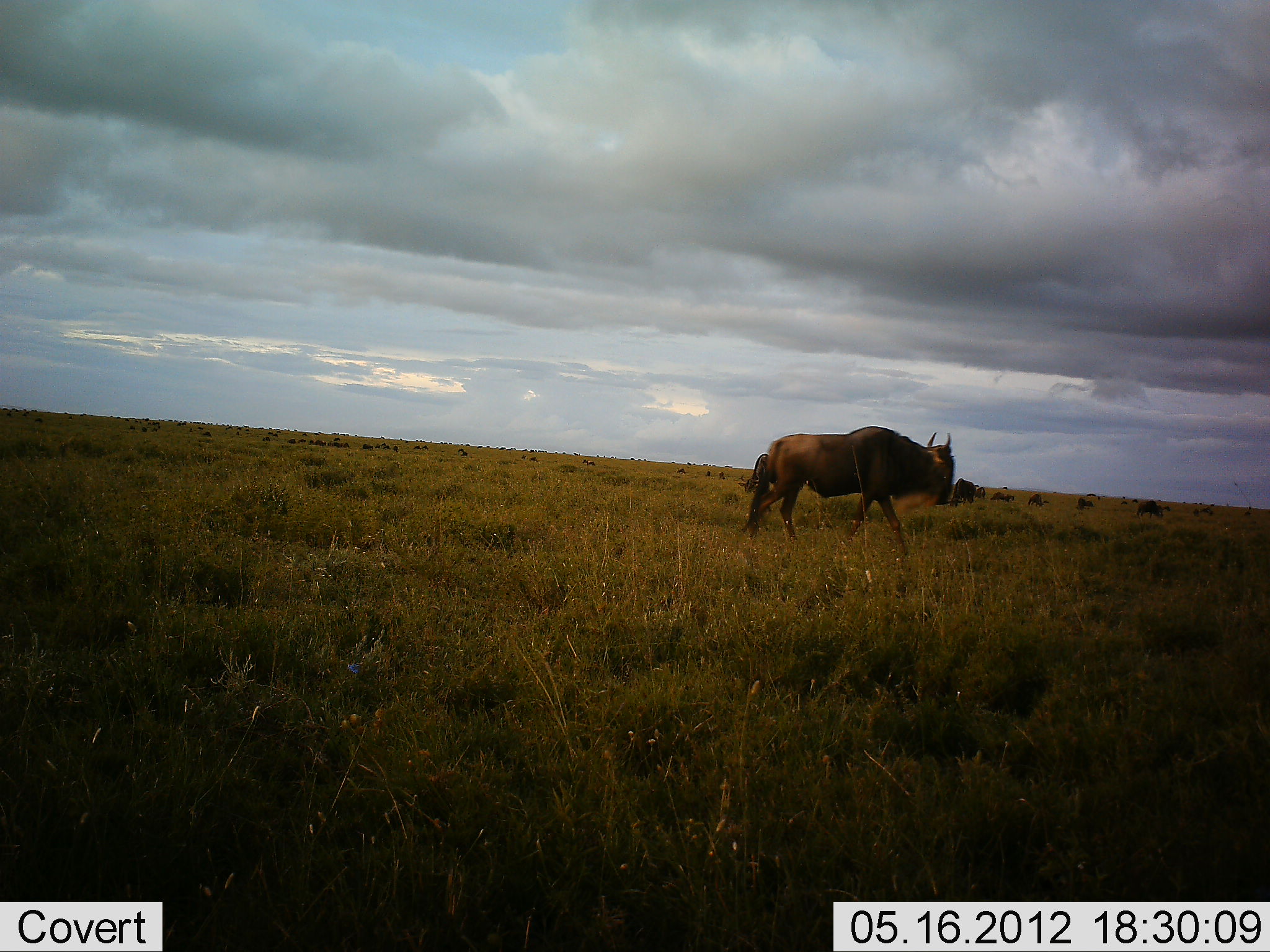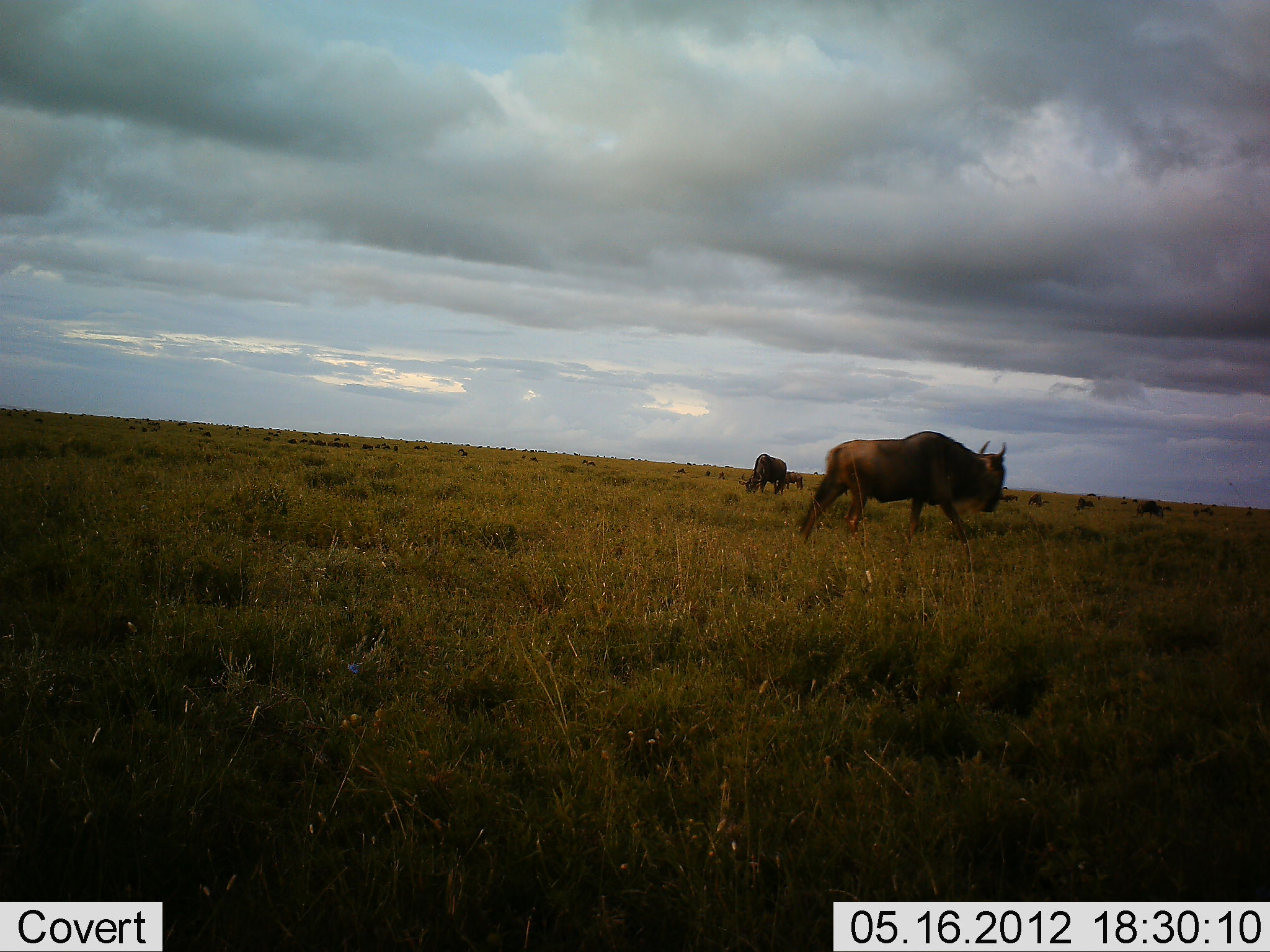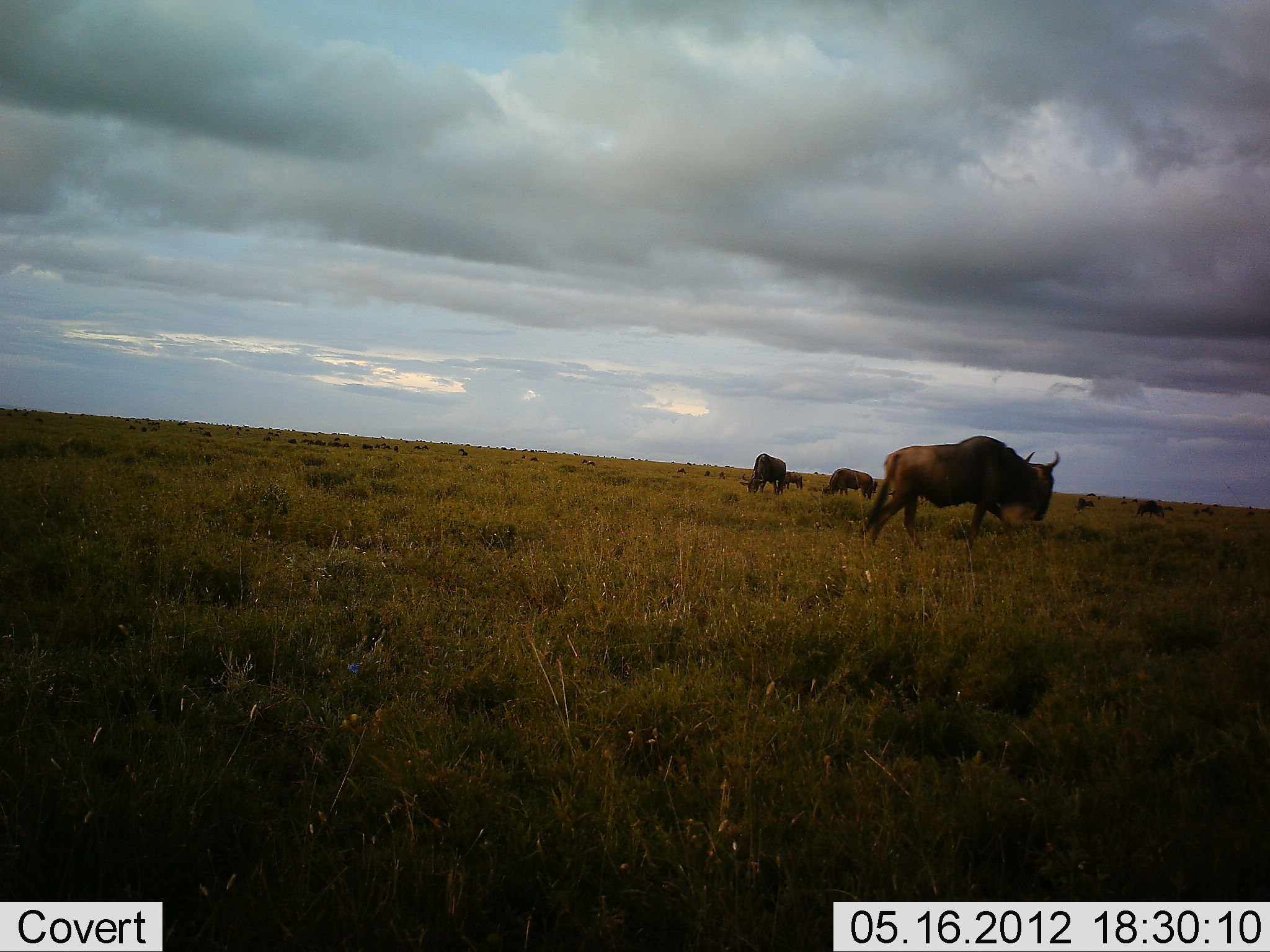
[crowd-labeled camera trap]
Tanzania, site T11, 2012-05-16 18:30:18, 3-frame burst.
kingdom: Animalia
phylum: Chordata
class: Mammalia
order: Artiodactyla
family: Bovidae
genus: Connochaetes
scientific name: Connochaetes taurinus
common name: blue wildebeest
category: wildebeest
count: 8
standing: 40%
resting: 10%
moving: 70%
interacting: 0%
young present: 0%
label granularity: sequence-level